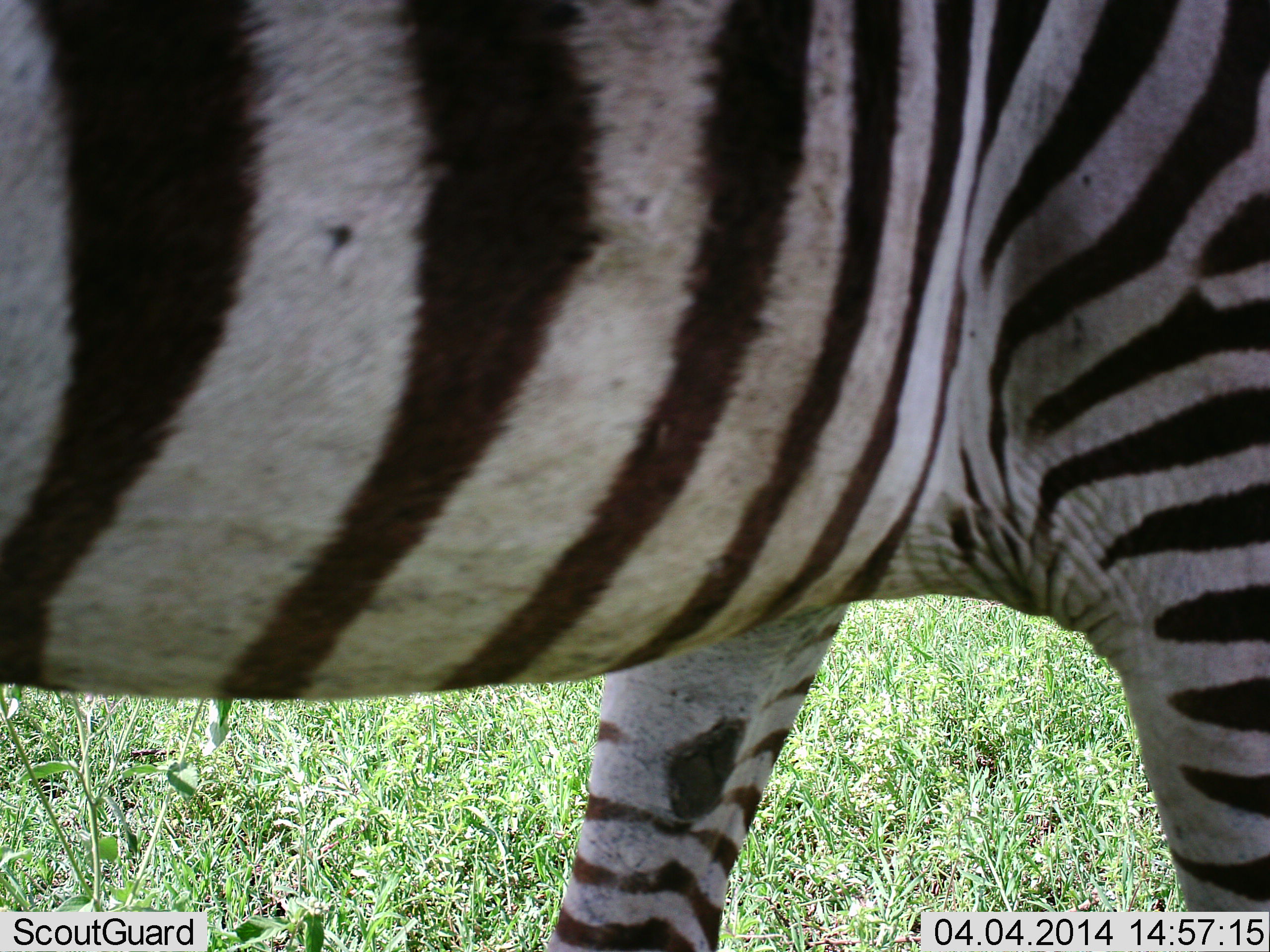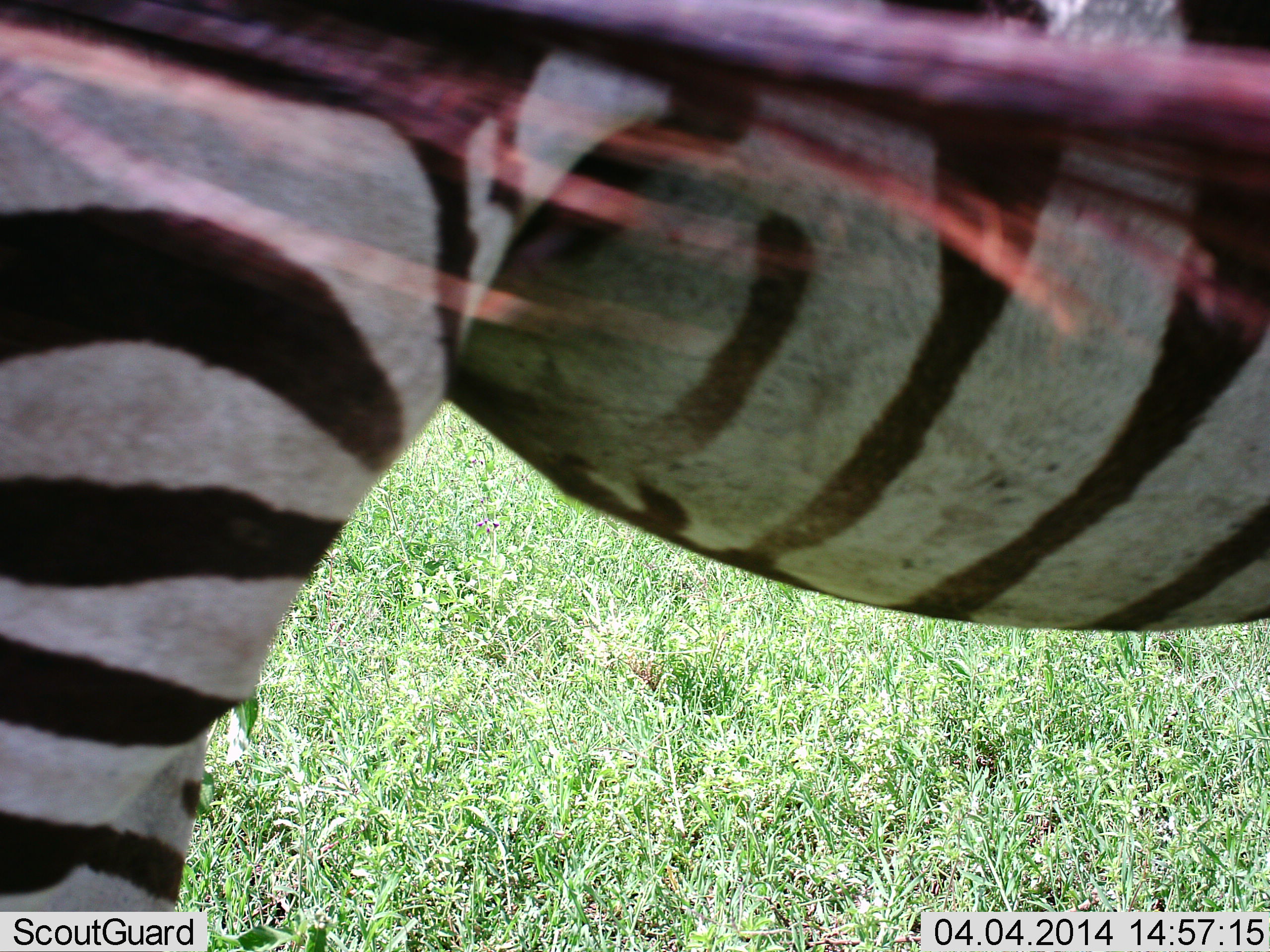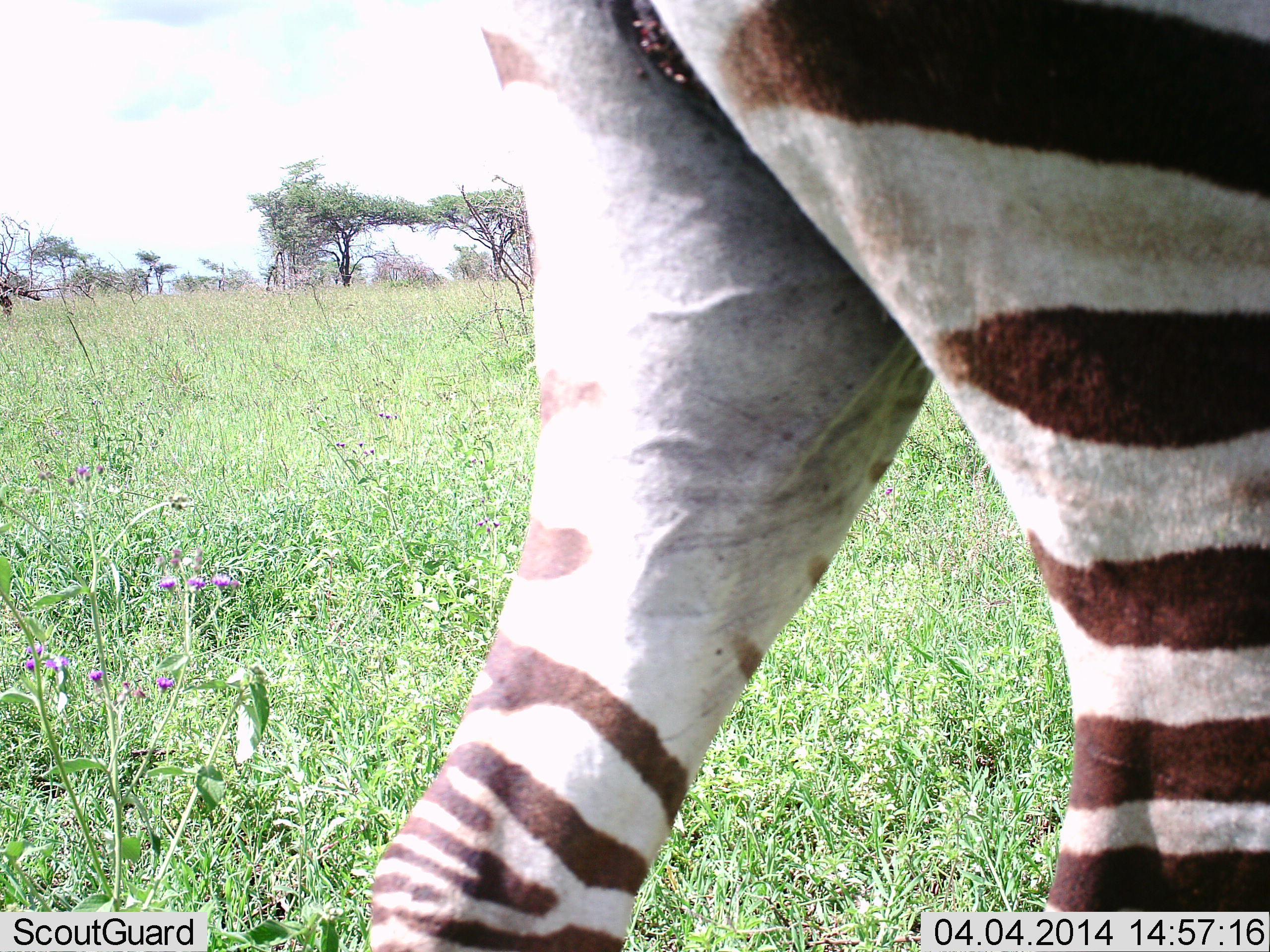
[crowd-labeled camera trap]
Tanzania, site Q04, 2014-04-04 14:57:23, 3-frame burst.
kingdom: Animalia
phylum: Chordata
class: Mammalia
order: Perissodactyla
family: Equidae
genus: Equus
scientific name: Equus quagga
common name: plains zebra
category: zebra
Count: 1.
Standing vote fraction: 10%.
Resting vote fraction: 0%.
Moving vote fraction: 90%.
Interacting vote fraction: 0%.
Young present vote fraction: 0%.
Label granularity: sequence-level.